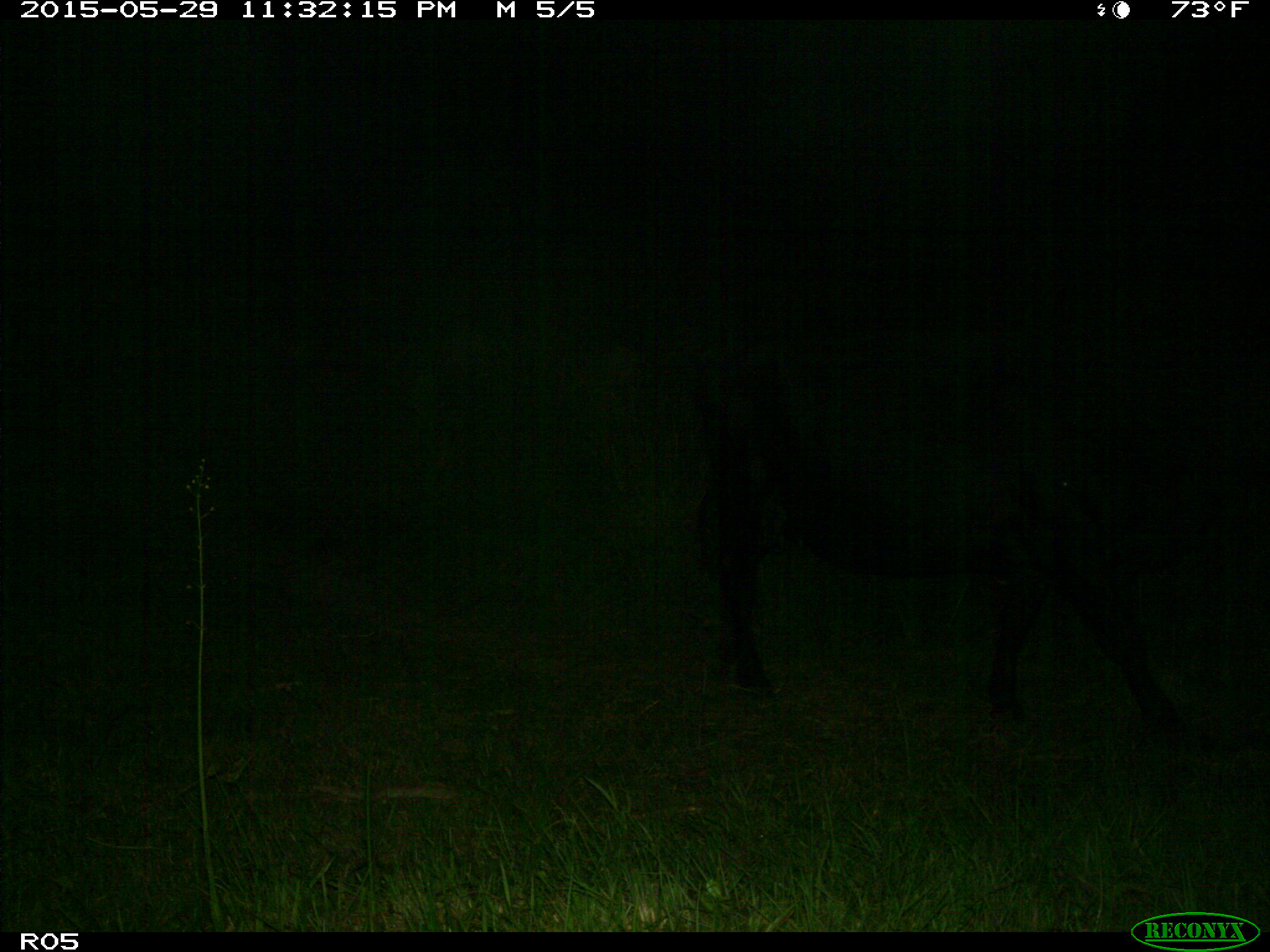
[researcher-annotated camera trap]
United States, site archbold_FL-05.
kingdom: Animalia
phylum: Chordata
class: Mammalia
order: Artiodactyla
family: Bovidae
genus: Bos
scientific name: Bos taurus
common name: domestic cow